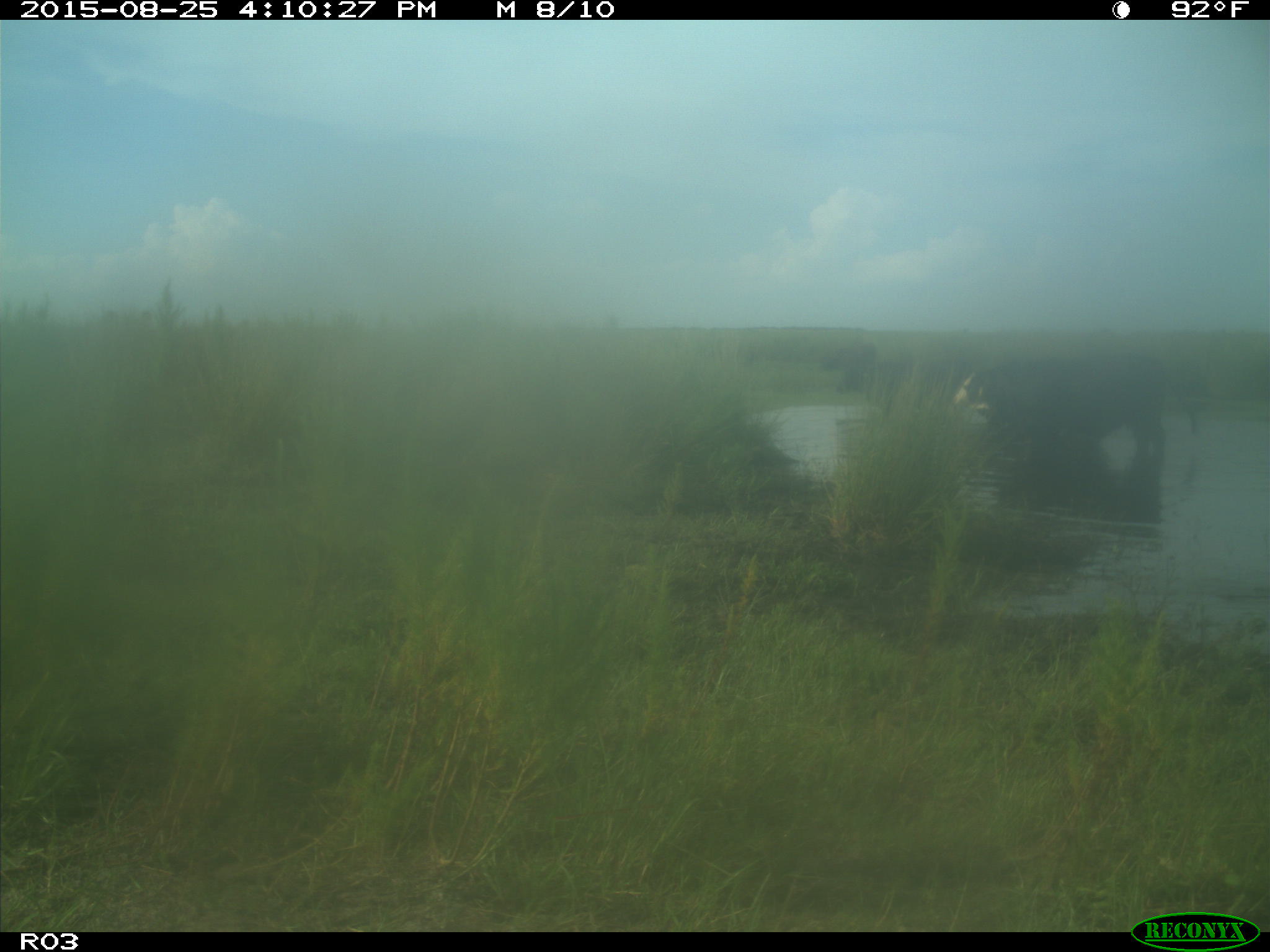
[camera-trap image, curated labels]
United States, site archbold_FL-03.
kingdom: Animalia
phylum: Chordata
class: Mammalia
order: Artiodactyla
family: Bovidae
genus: Bos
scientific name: Bos taurus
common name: domestic cow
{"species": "Bos taurus (domestic cow)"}